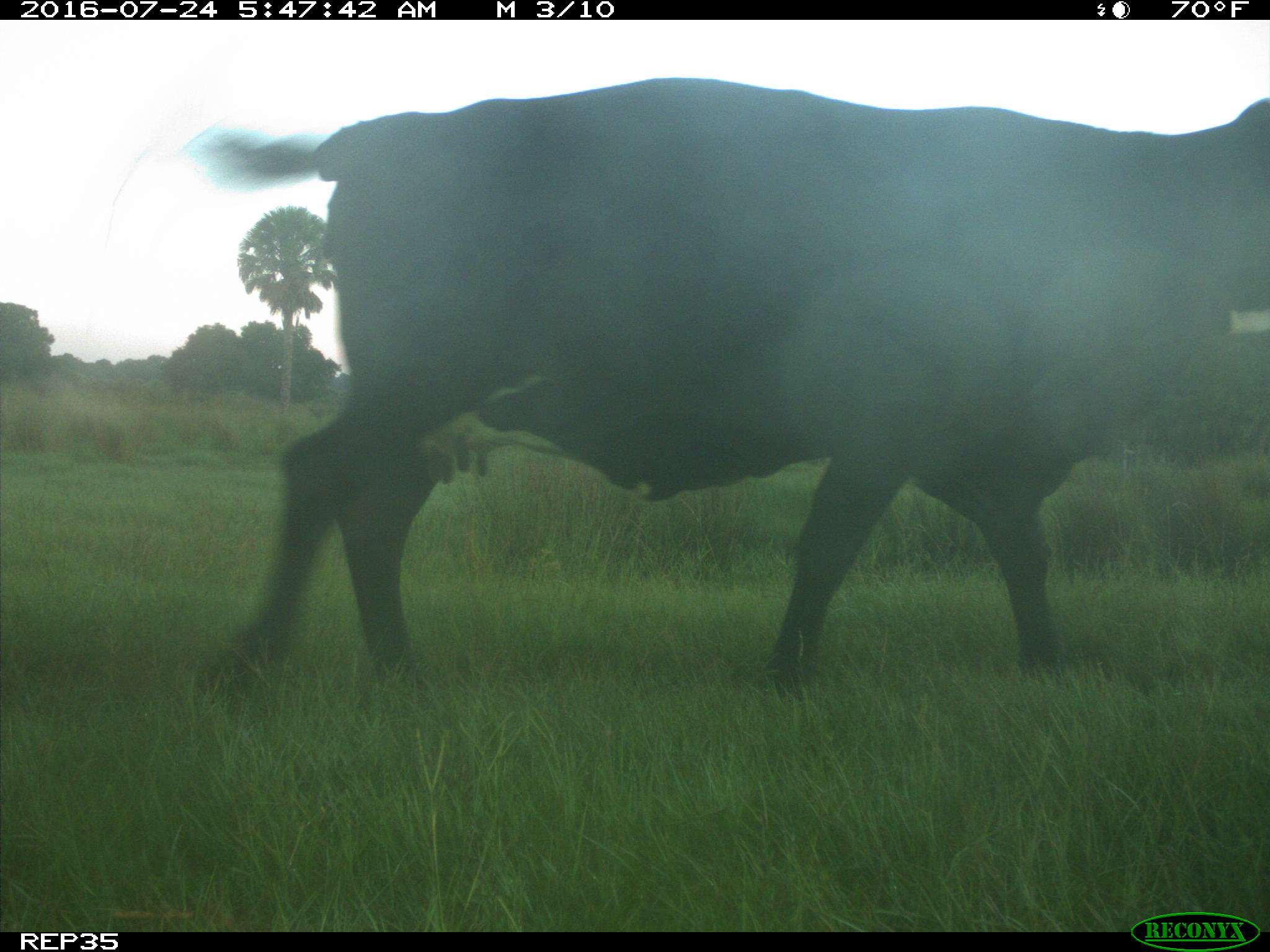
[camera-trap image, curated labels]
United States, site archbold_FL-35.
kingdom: Animalia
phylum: Chordata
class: Mammalia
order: Artiodactyla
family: Bovidae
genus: Bos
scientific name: Bos taurus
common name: domestic cow